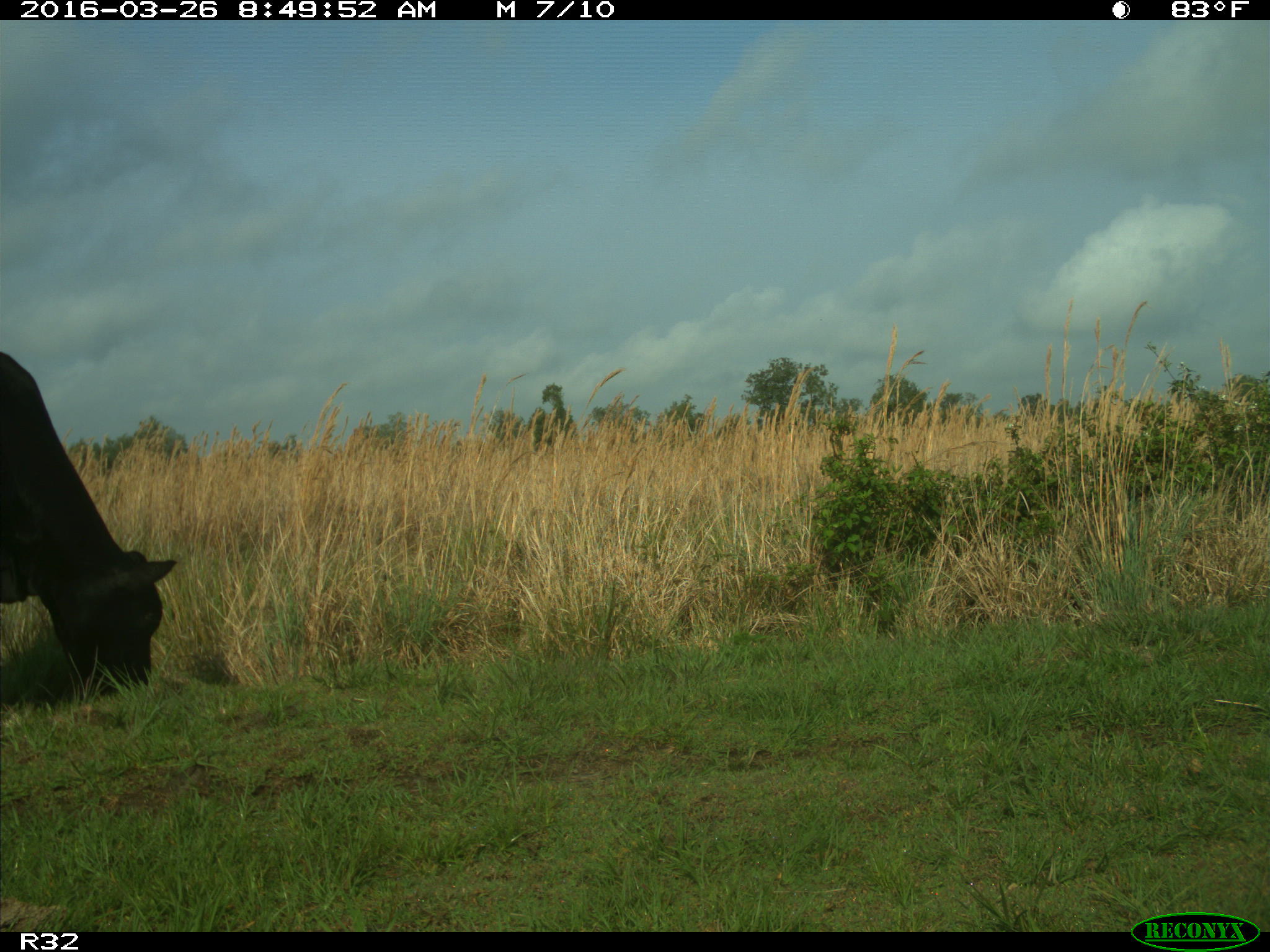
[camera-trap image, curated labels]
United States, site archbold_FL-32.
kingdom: Animalia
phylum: Chordata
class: Mammalia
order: Artiodactyla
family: Bovidae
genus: Bos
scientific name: Bos taurus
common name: domestic cow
Bos taurus (domestic cow).